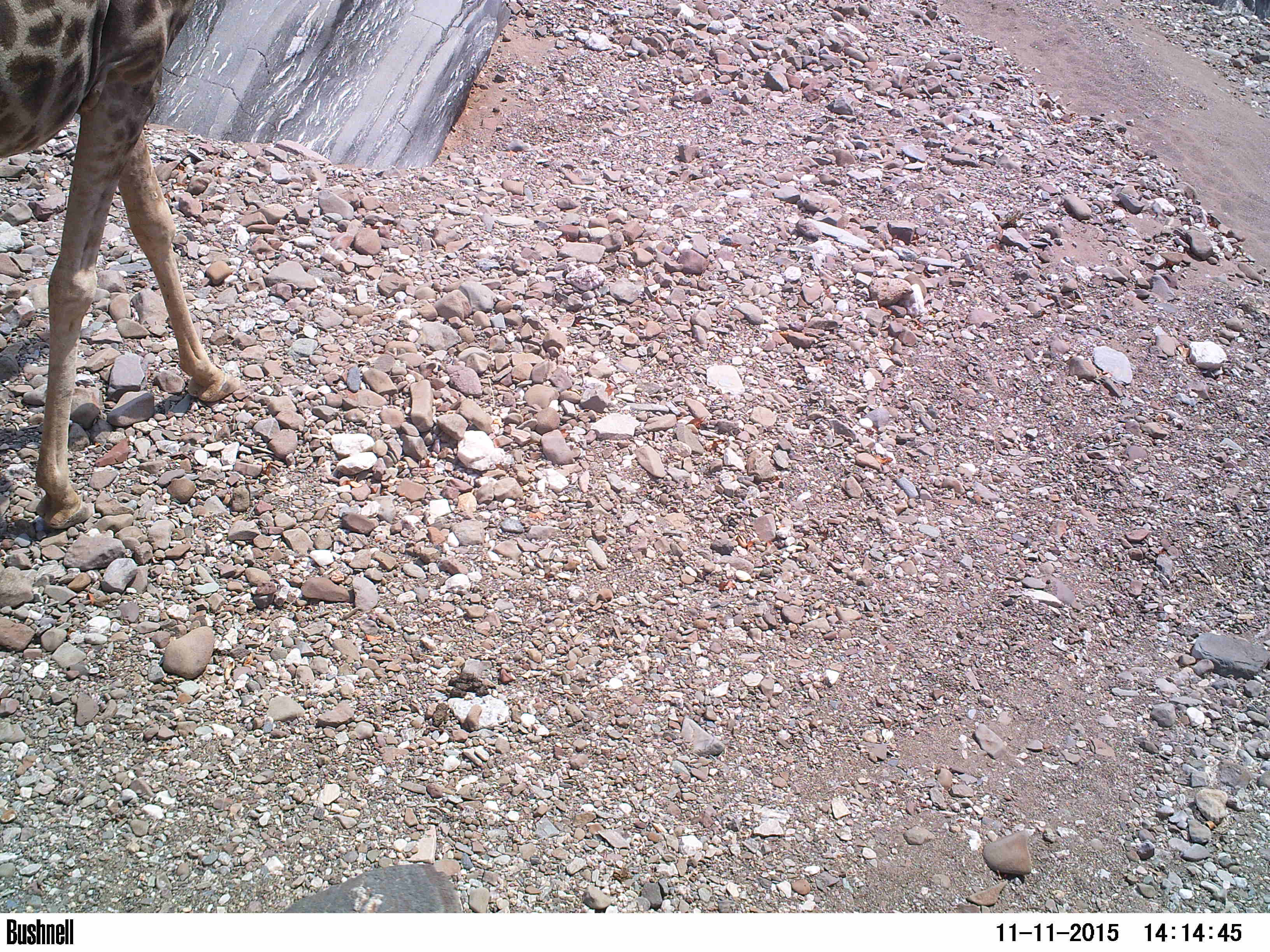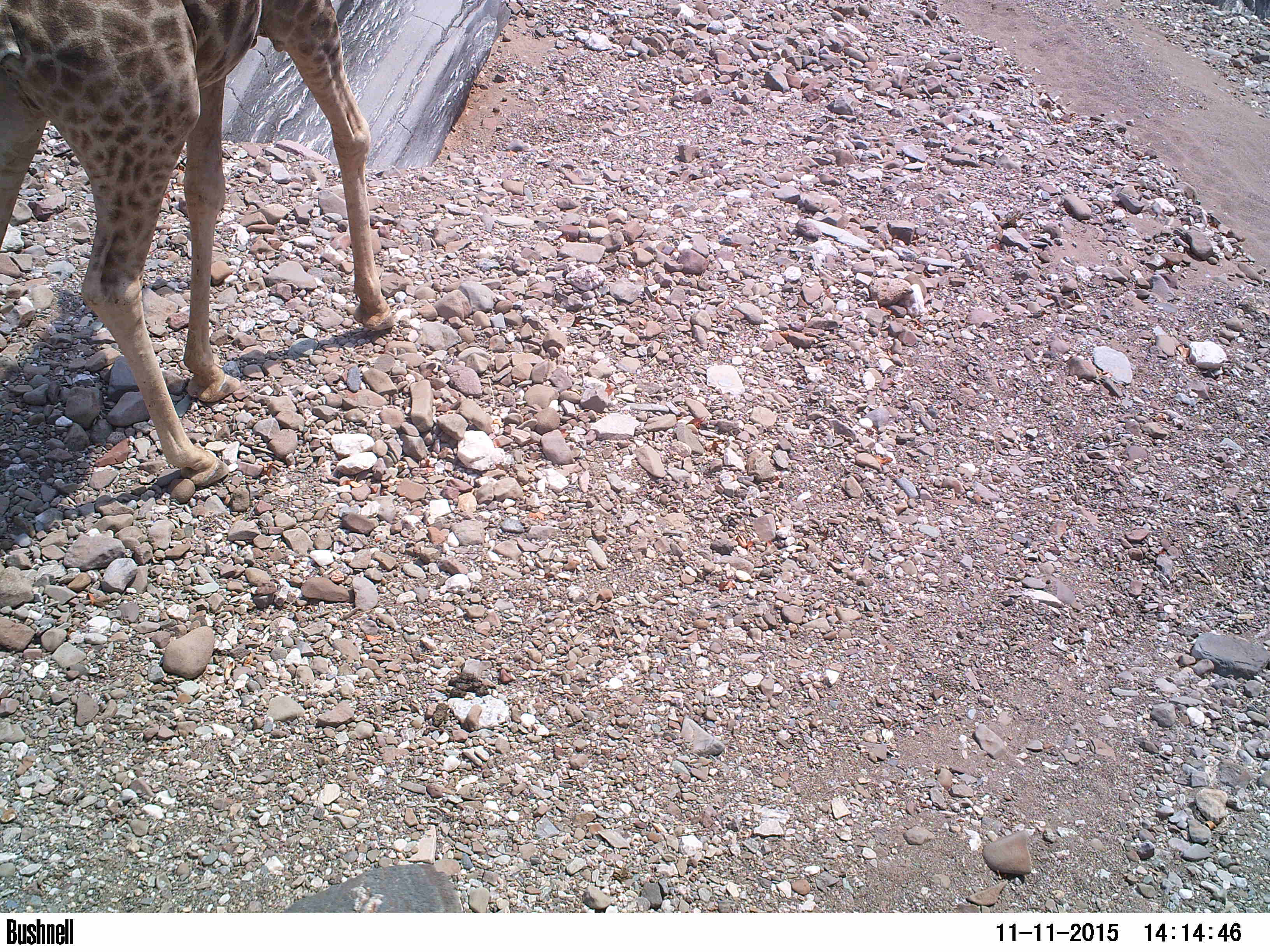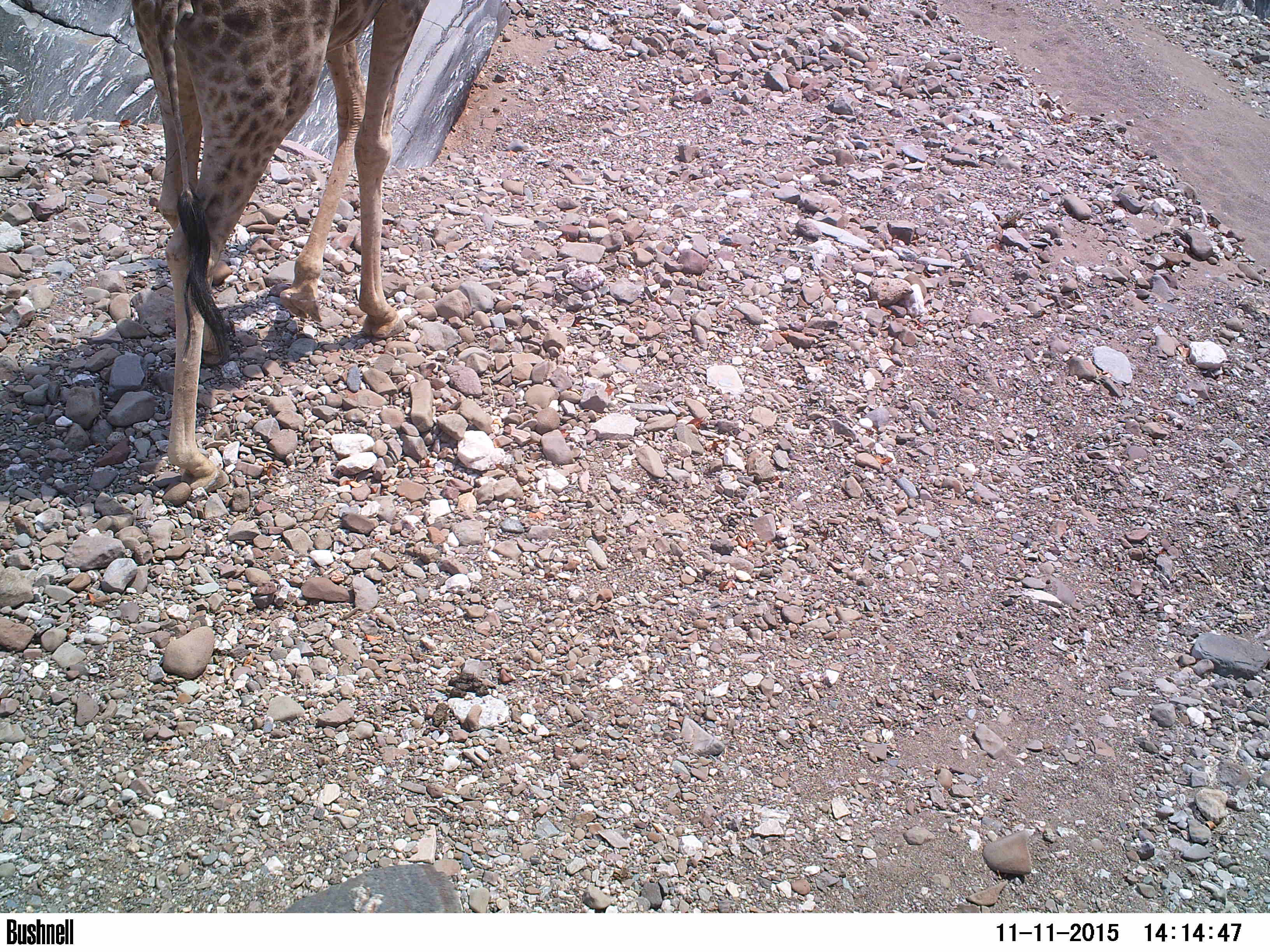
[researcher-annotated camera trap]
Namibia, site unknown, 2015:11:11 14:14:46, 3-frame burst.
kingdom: Animalia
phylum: Chordata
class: Mammalia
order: Artiodactyla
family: Giraffidae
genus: Giraffa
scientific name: Giraffa camelopardalis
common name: giraffe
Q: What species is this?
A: Giraffa camelopardalis (giraffe).